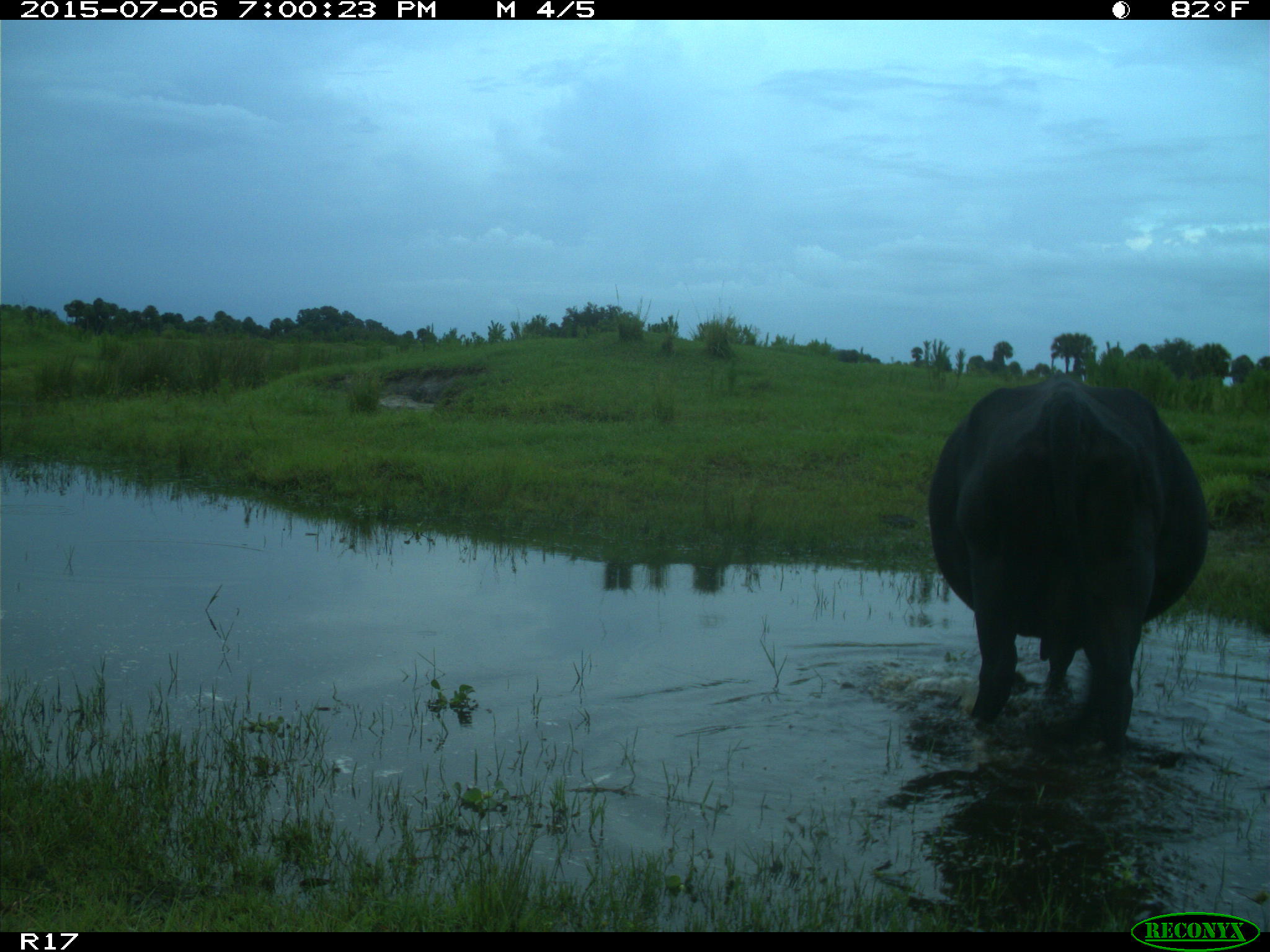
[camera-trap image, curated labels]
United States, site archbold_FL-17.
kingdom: Animalia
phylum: Chordata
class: Mammalia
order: Artiodactyla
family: Bovidae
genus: Bos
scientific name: Bos taurus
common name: domestic cow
Bos taurus (domestic cow).